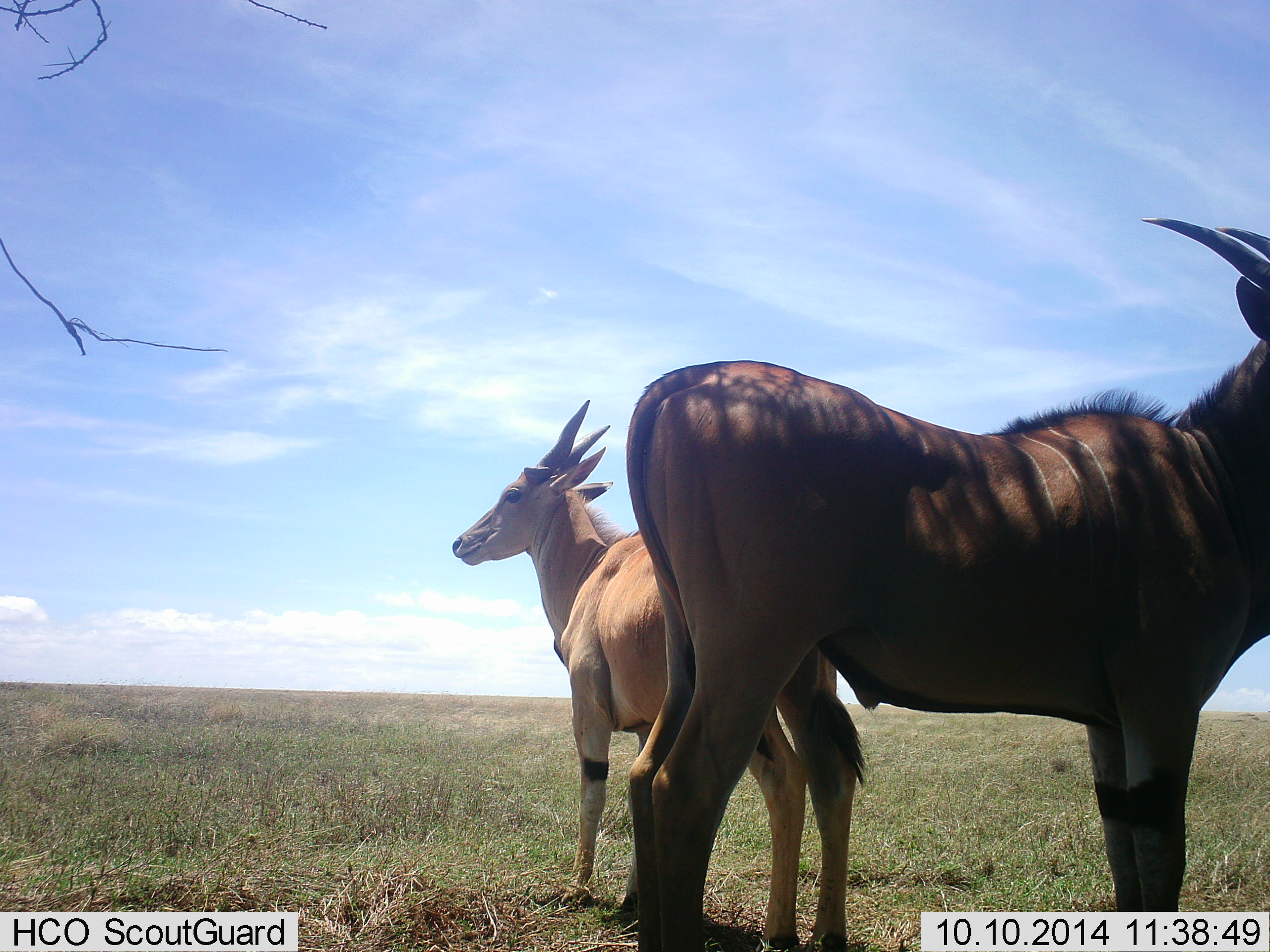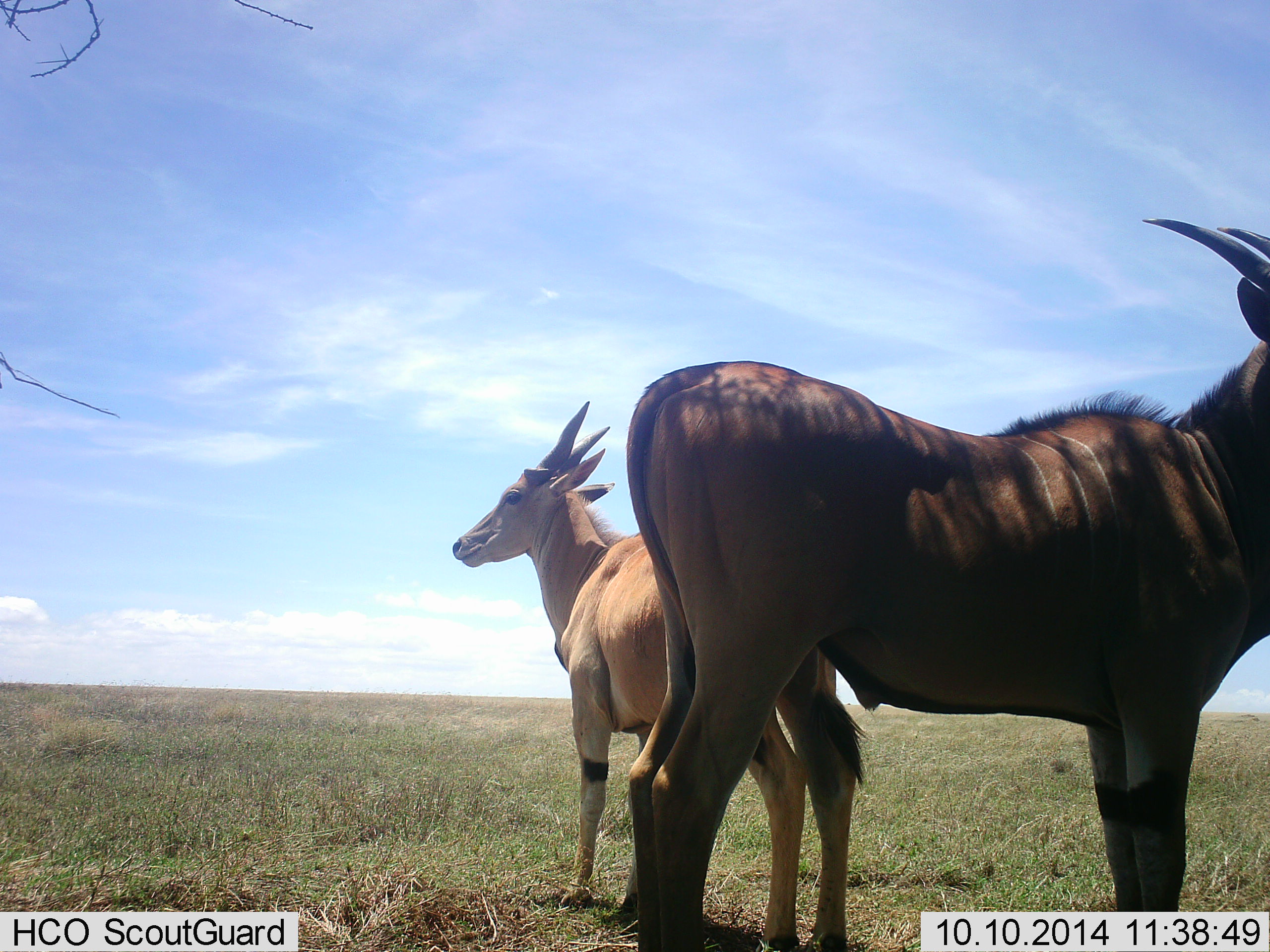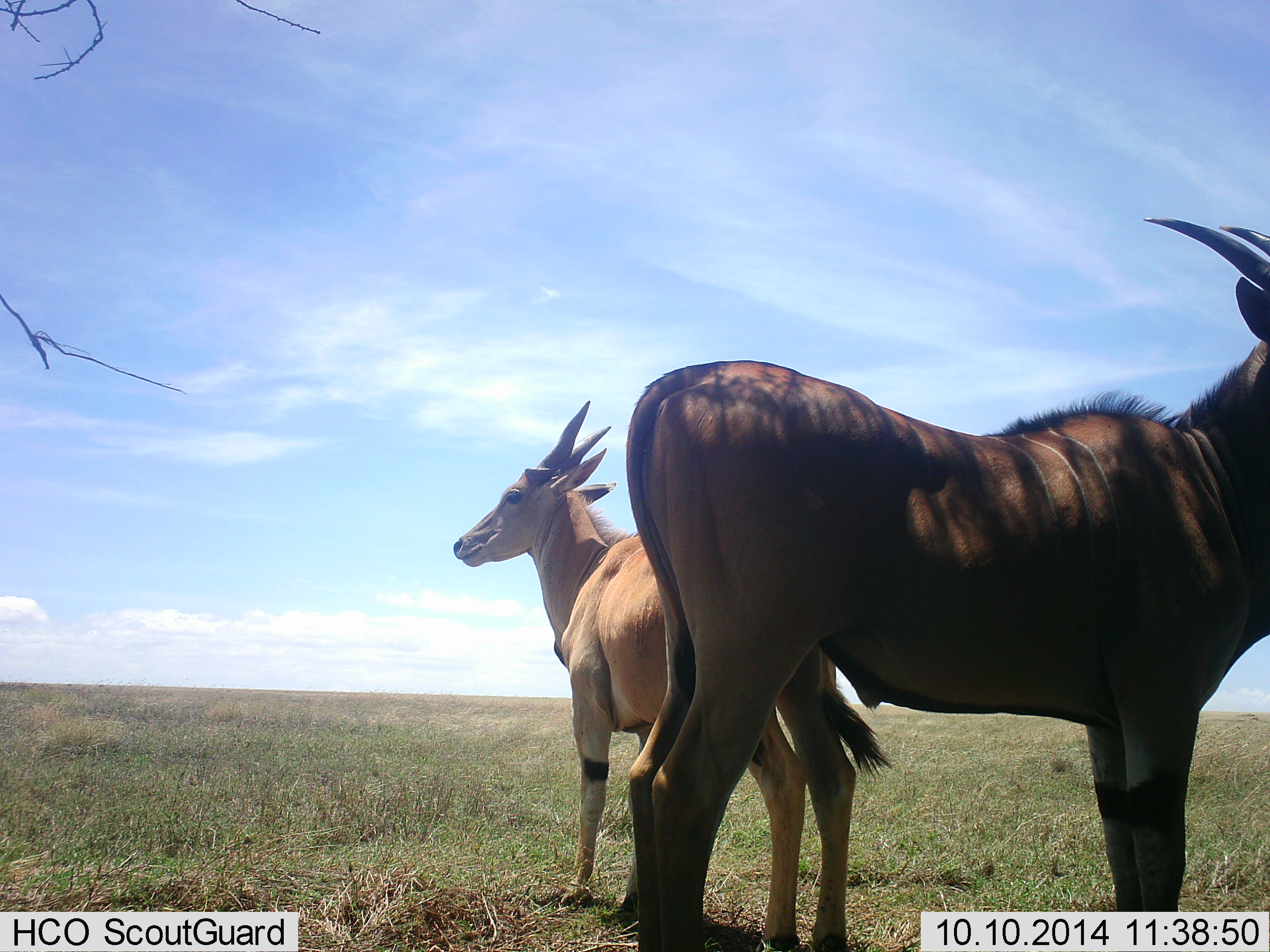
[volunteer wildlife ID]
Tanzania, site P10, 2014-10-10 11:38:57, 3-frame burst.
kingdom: Animalia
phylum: Chordata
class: Mammalia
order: Artiodactyla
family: Bovidae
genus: Tragelaphus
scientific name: Tragelaphus oryx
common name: eland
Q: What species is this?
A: Eland (Tragelaphus oryx).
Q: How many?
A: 2.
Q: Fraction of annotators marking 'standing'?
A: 100%.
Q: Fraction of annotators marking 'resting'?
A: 0%.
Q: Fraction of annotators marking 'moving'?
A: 0%.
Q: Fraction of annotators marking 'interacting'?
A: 0%.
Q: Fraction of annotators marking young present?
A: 10%.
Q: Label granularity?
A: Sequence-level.